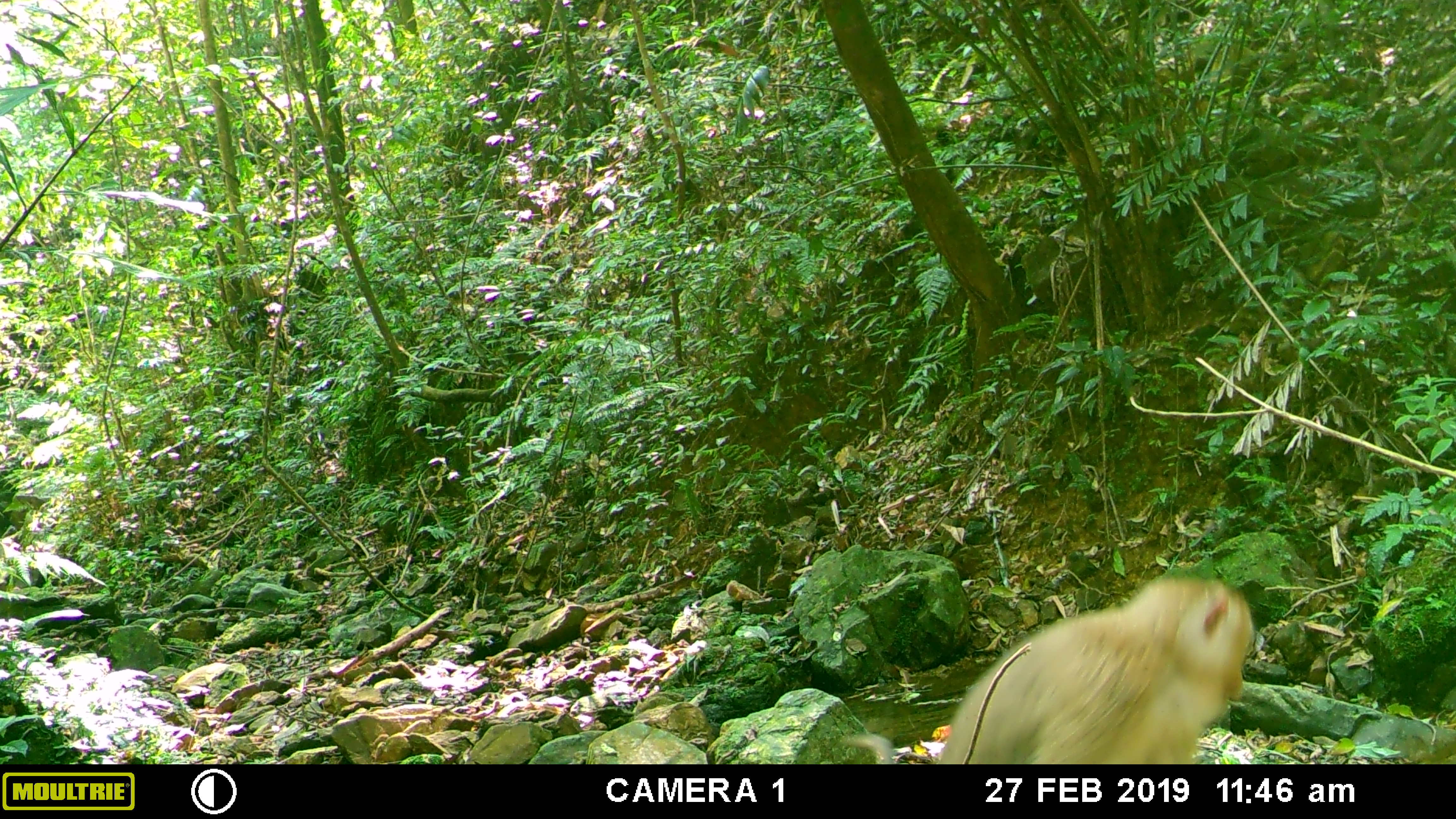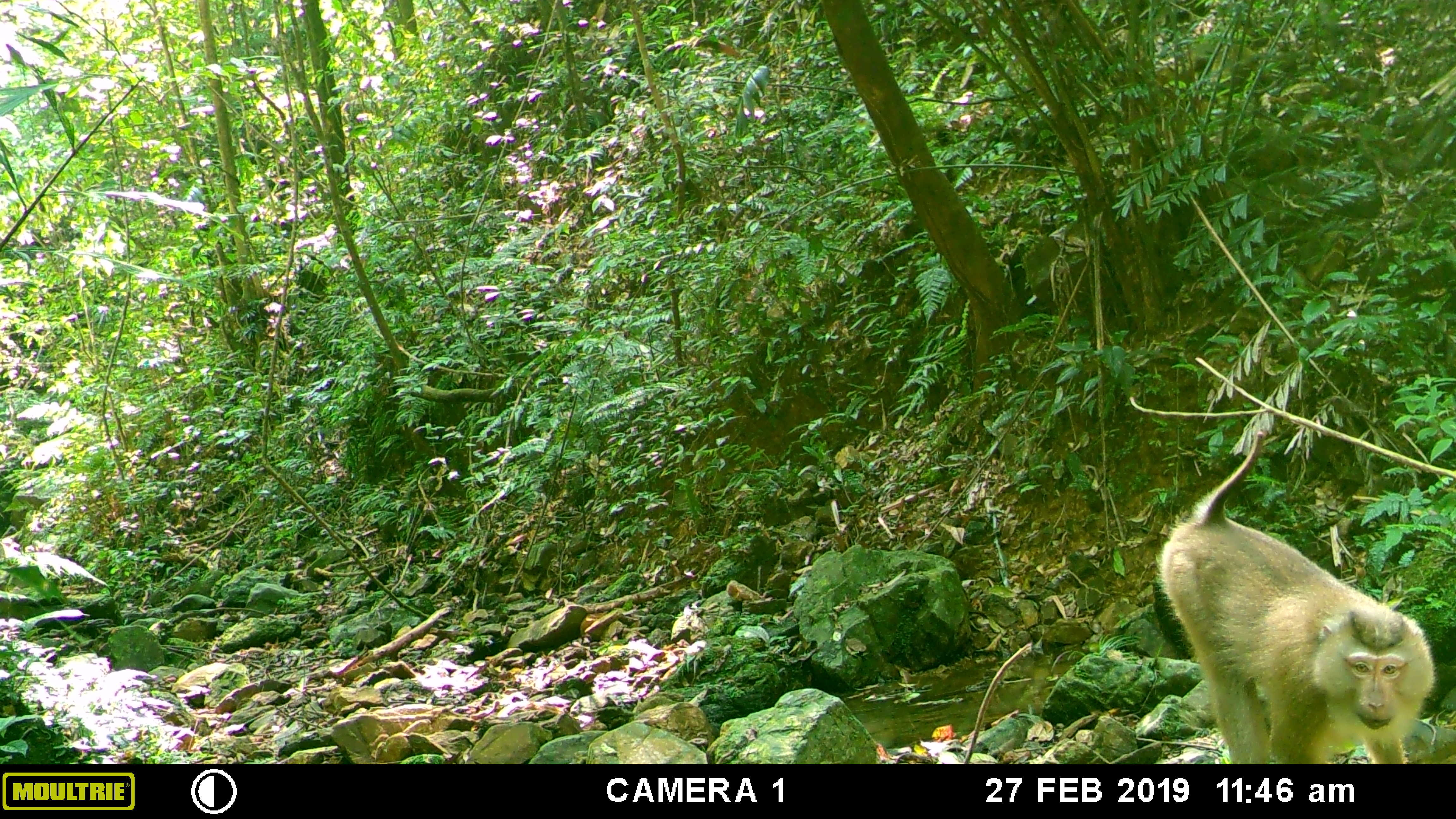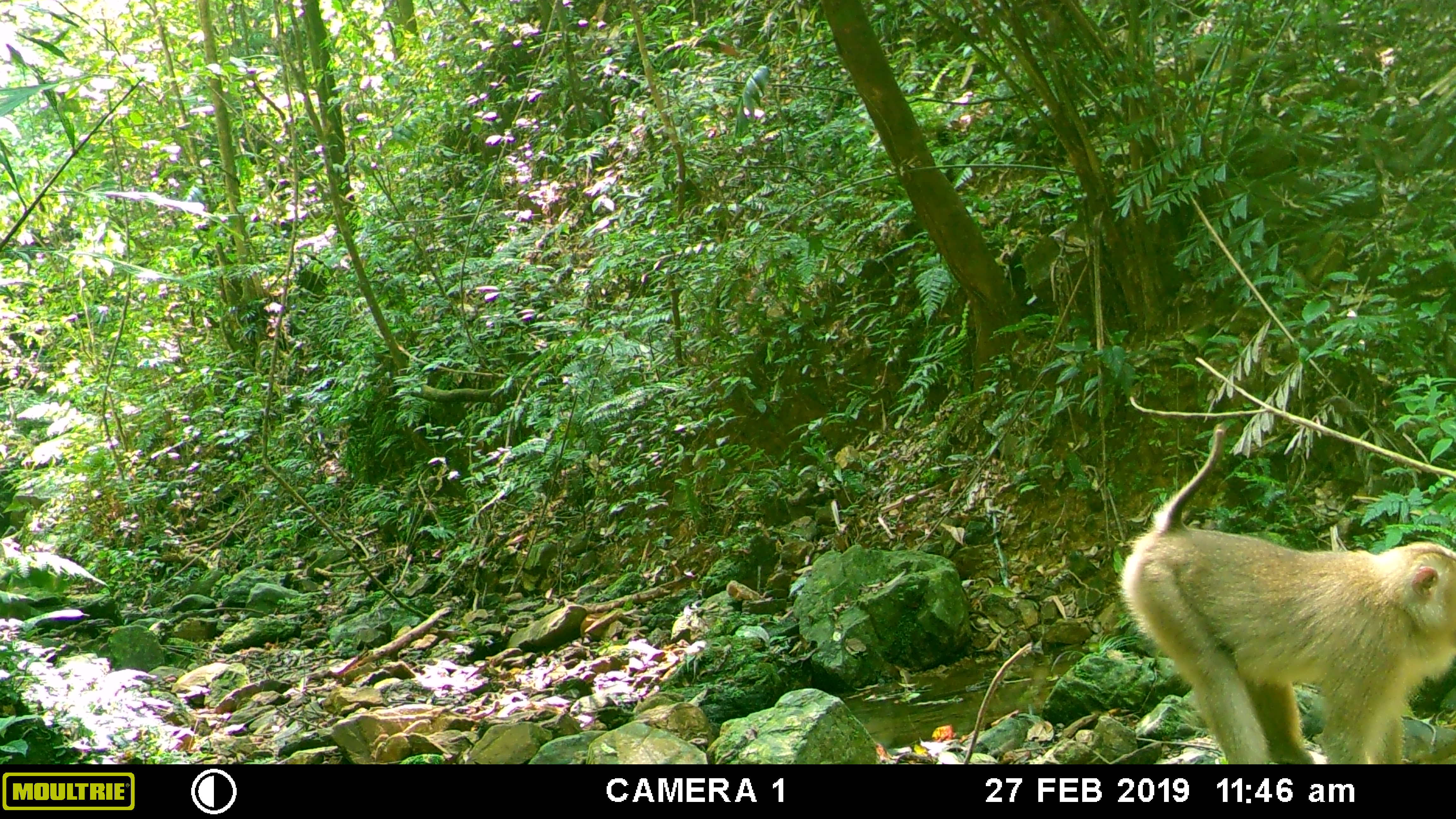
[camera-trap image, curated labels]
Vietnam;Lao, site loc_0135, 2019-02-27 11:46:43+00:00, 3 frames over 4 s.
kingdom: Animalia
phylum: Chordata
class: Mammalia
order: Primates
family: Cercopithecidae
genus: Macaca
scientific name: Macaca nemestrina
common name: pig-tailed macaque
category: pig tailed macaque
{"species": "pig tailed macaque (pig-tailed macaque) (Macaca nemestrina)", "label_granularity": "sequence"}